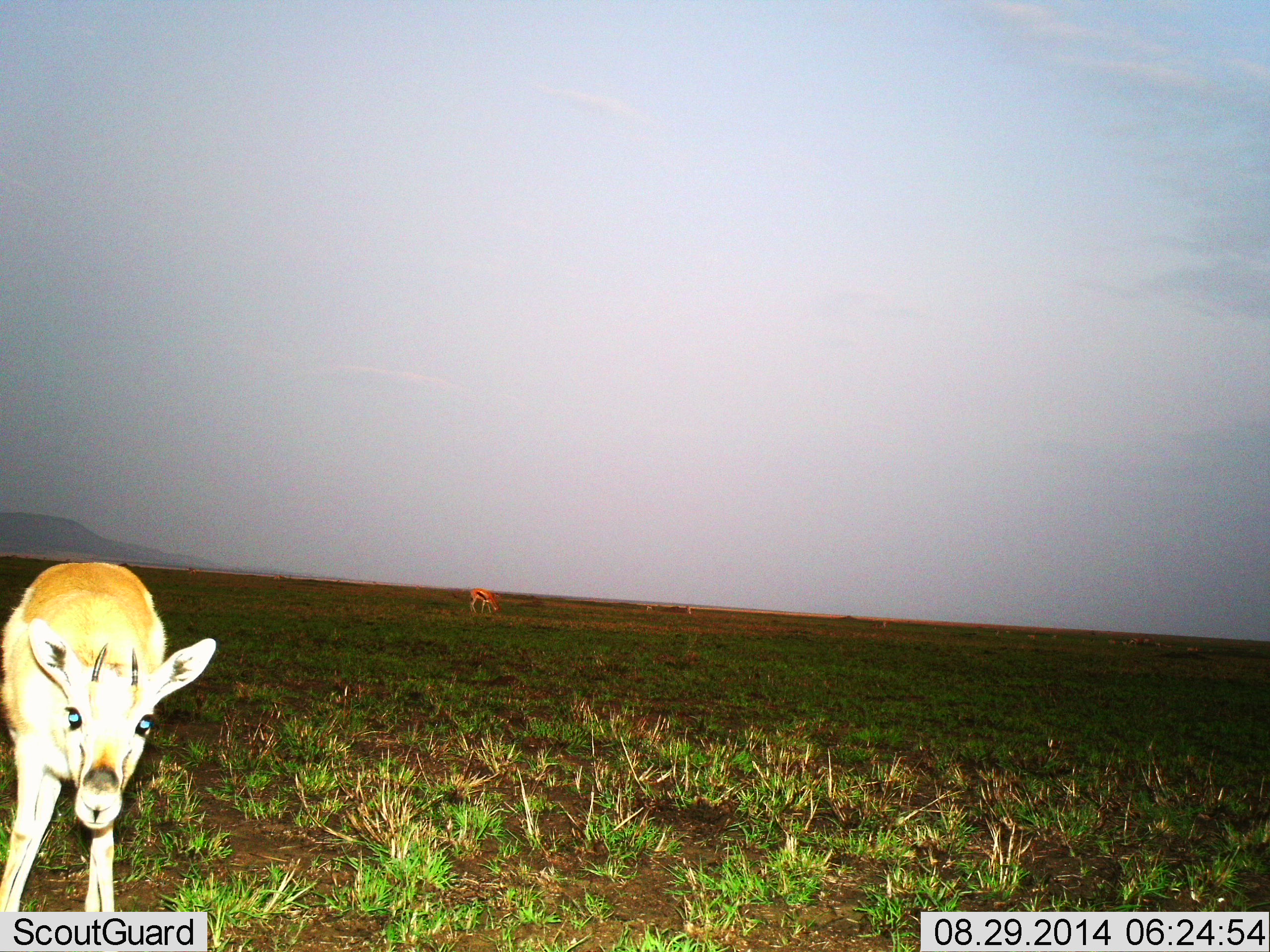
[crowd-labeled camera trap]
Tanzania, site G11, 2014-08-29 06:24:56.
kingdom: Animalia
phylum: Chordata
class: Mammalia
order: Artiodactyla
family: Bovidae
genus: Eudorcas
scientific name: Eudorcas thomsonii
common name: thomson's gazelle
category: gazellethomsons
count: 2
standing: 64%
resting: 0%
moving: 9%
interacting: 9%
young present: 9%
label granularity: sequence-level